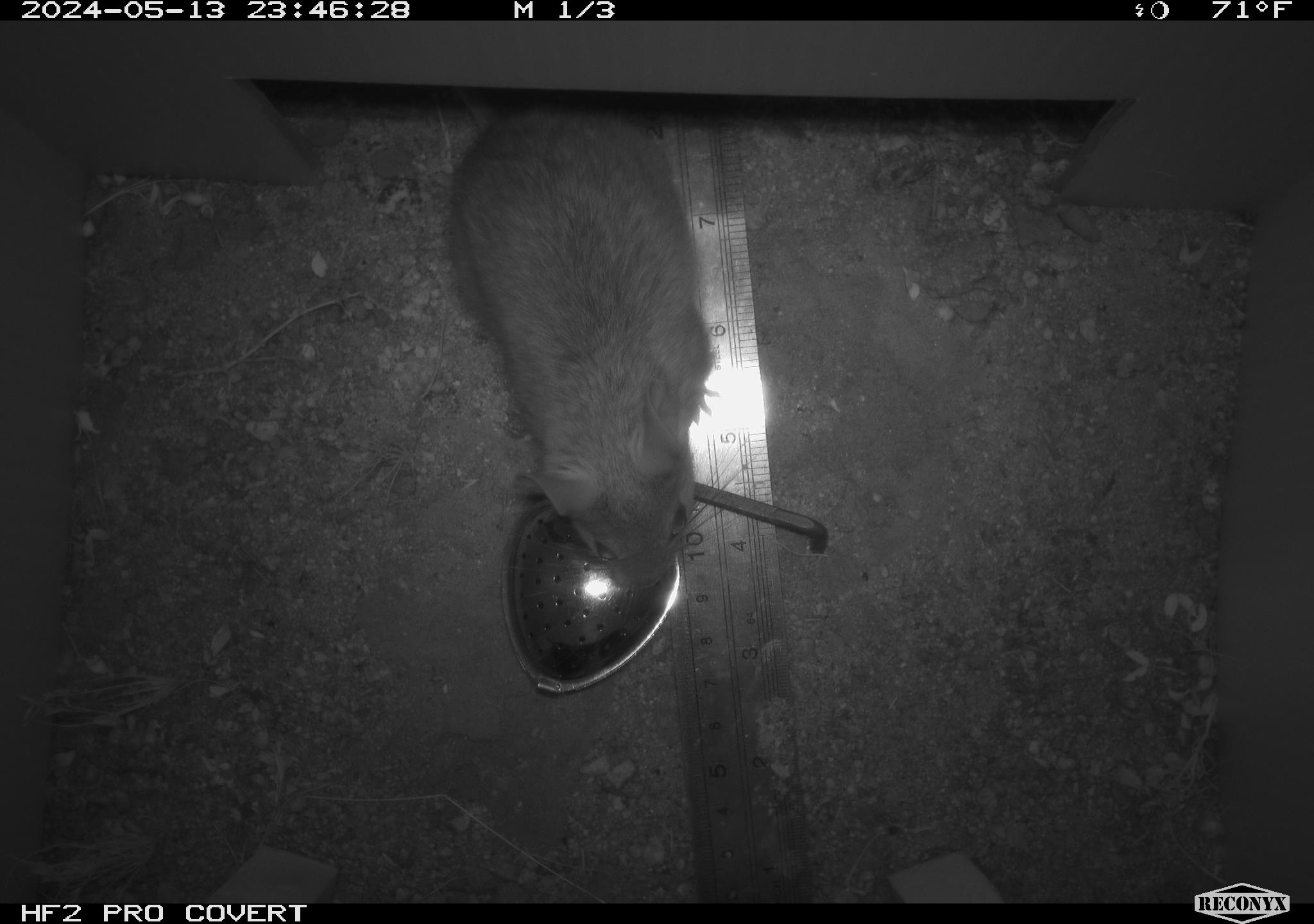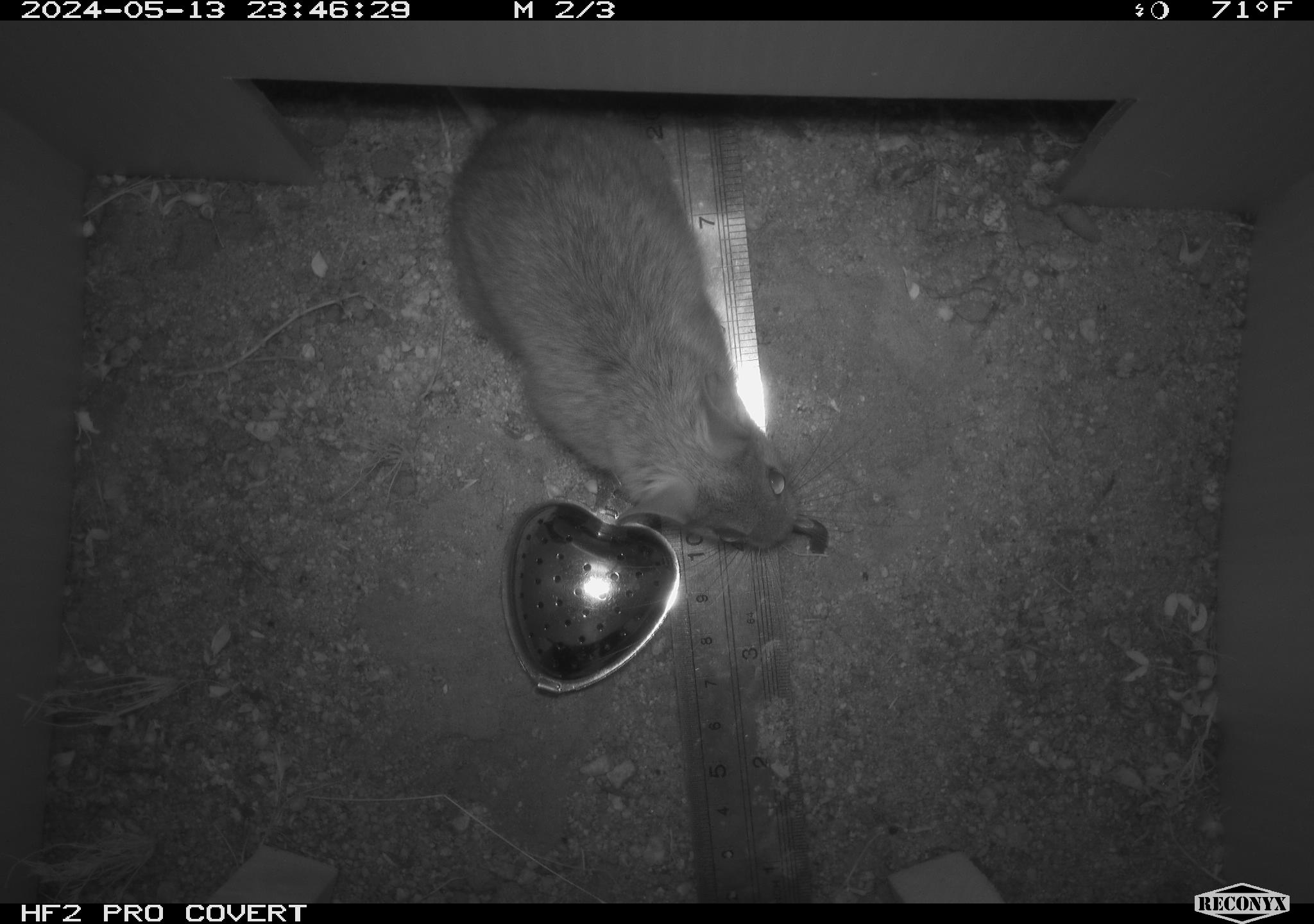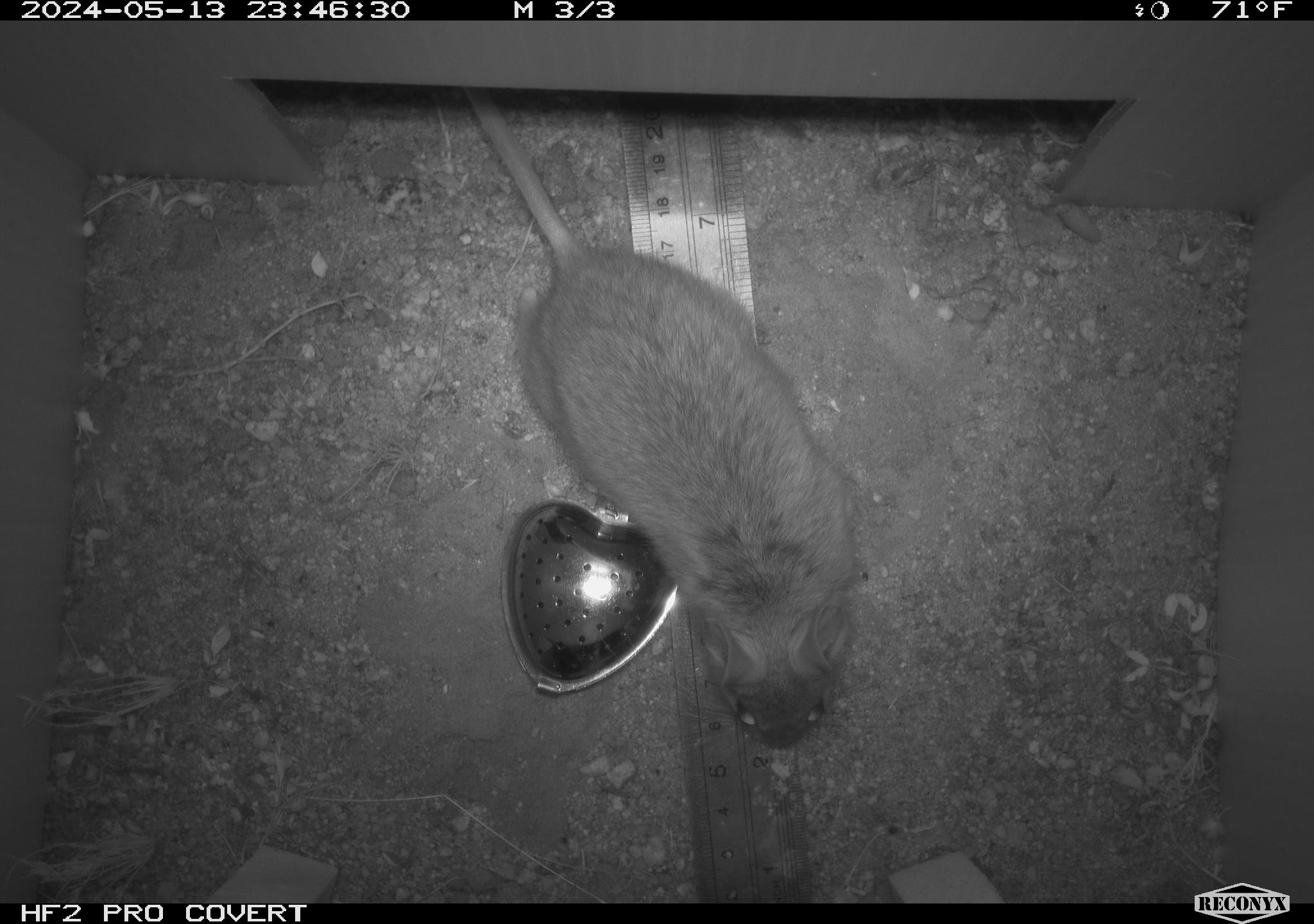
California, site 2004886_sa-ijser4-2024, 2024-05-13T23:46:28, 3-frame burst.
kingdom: Animalia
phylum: Chordata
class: Mammalia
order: Rodentia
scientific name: Rodentia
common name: woodrat or rat or mouse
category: woodrat or rat or mouse species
Woodrat or rat or mouse species (woodrat or rat or mouse) (Rodentia).